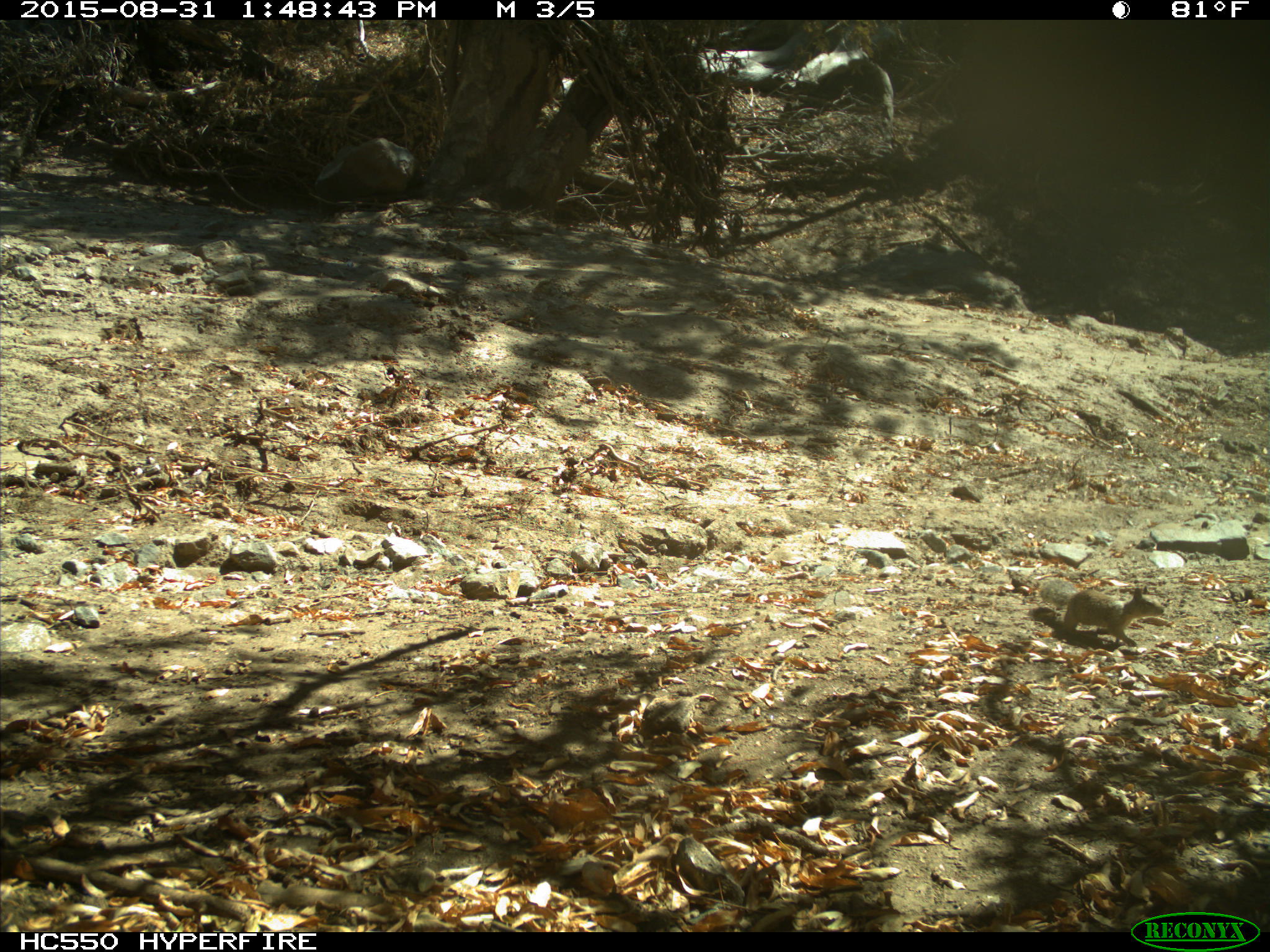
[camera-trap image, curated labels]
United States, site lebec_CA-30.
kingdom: Animalia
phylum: Chordata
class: Mammalia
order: Rodentia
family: Sciuridae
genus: Otospermophilus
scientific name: Otospermophilus beecheyi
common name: california ground squirrel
Otospermophilus beecheyi (california ground squirrel).